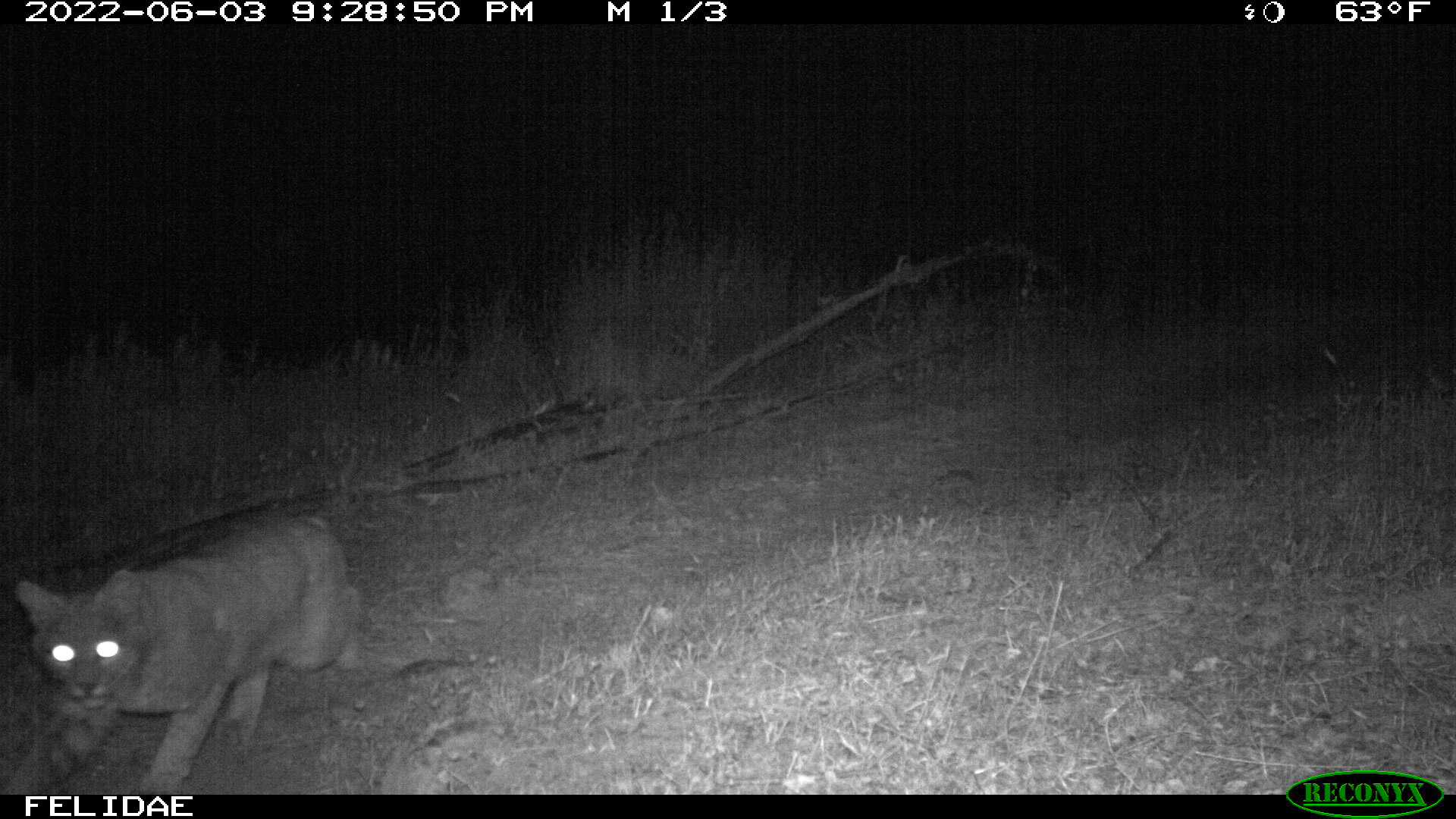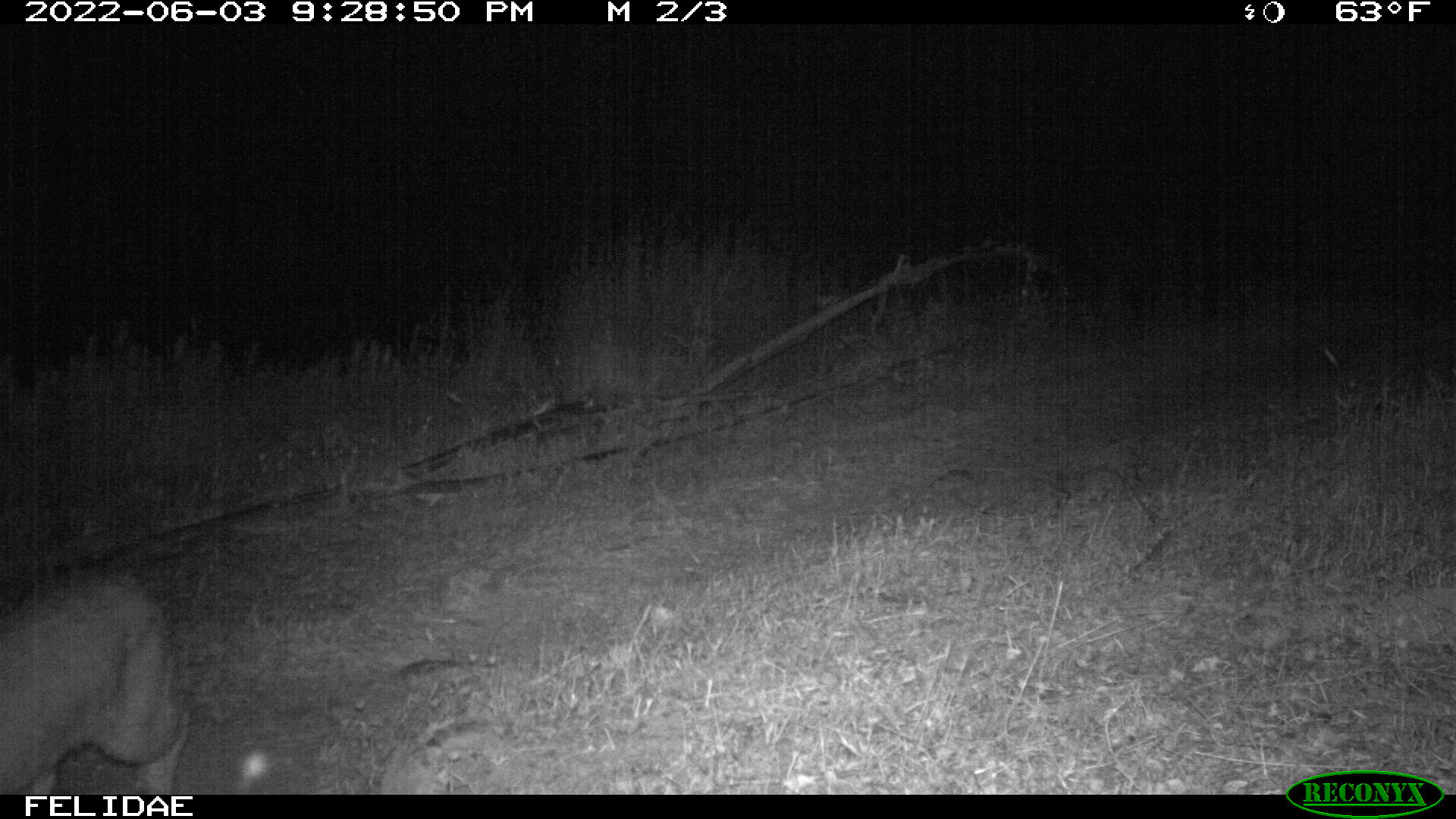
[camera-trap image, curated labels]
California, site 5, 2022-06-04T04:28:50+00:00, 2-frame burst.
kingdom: Animalia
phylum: Chordata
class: Mammalia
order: Carnivora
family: Felidae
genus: Lynx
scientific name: Lynx rufus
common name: bobcat